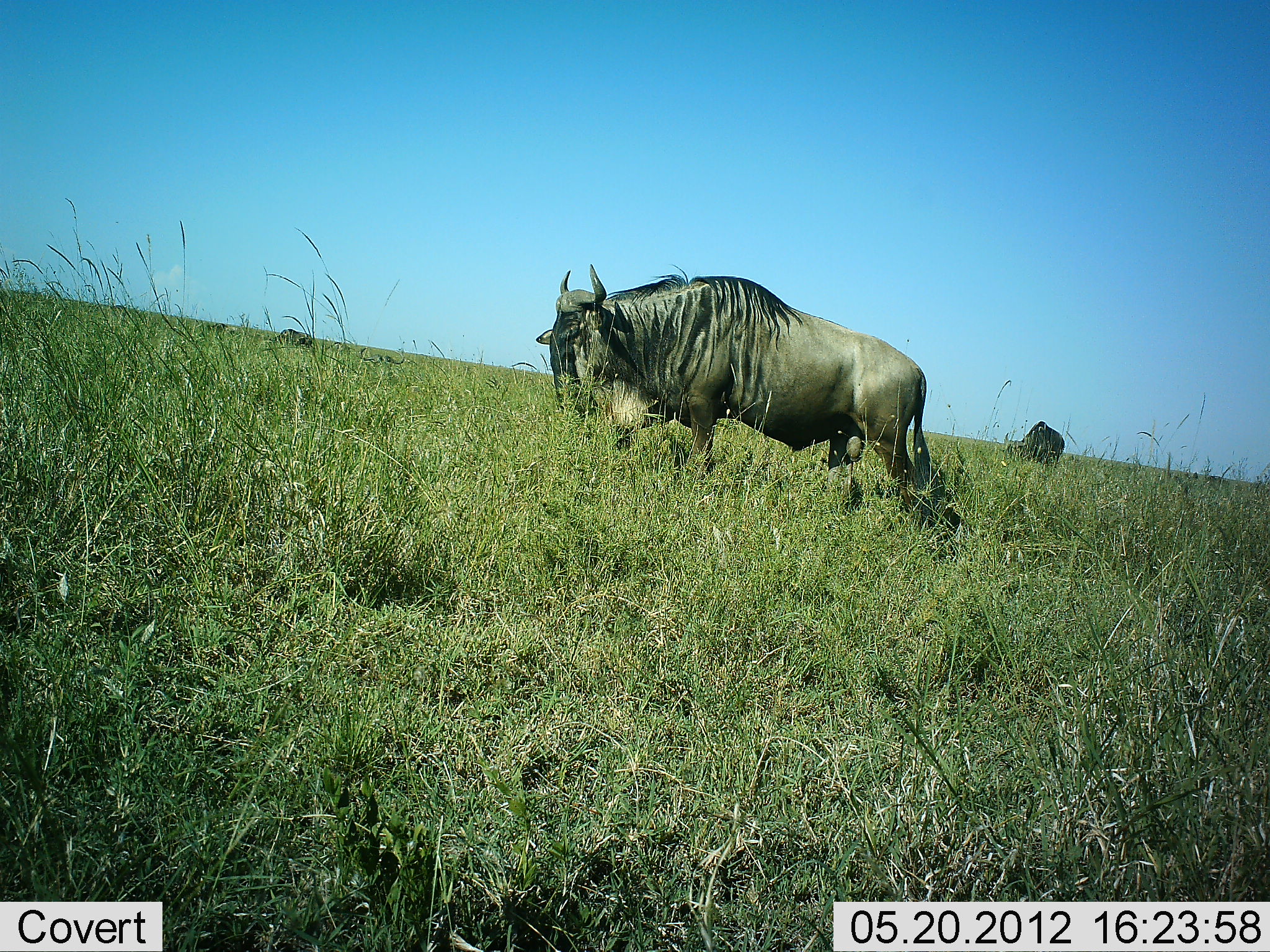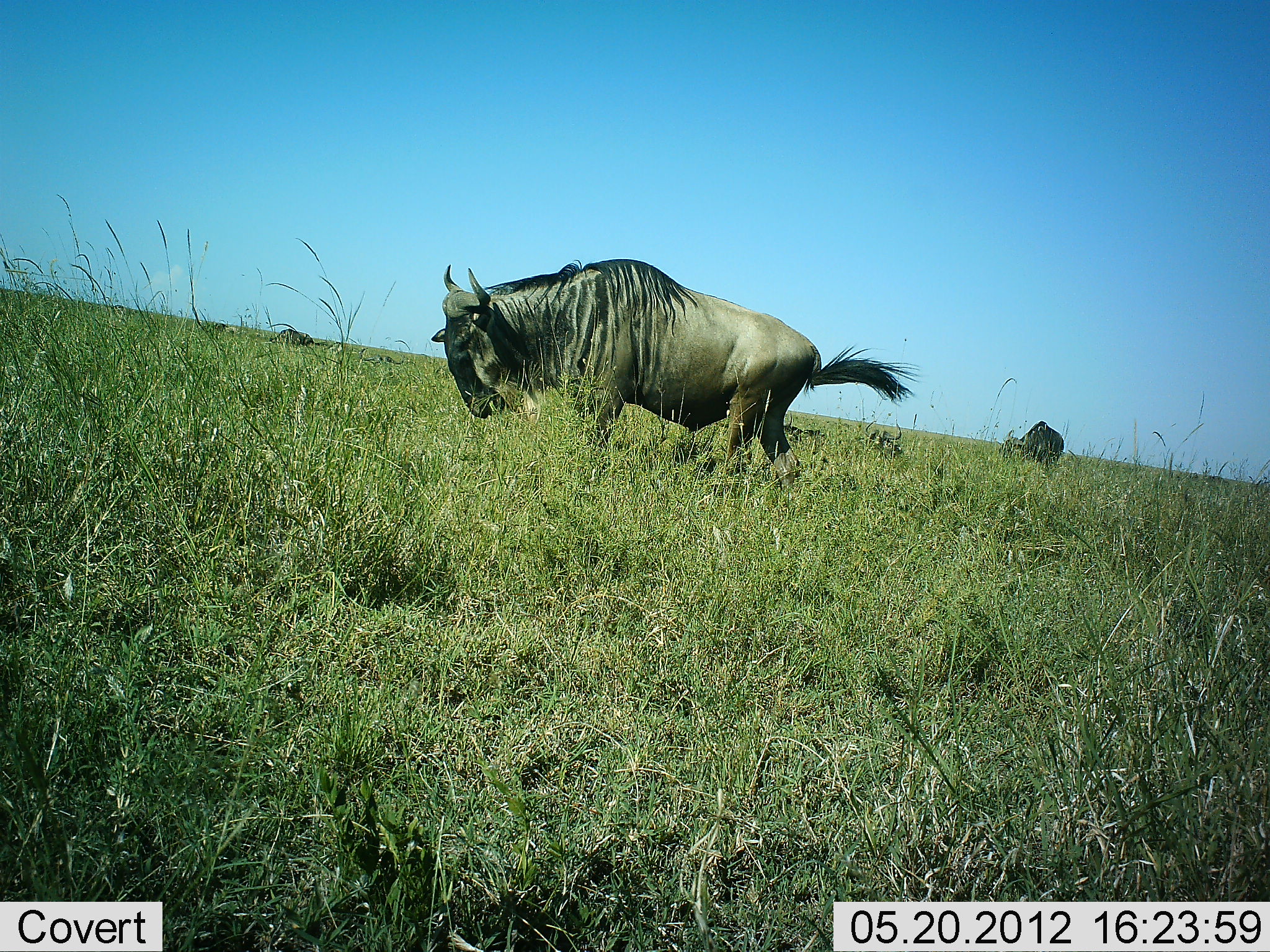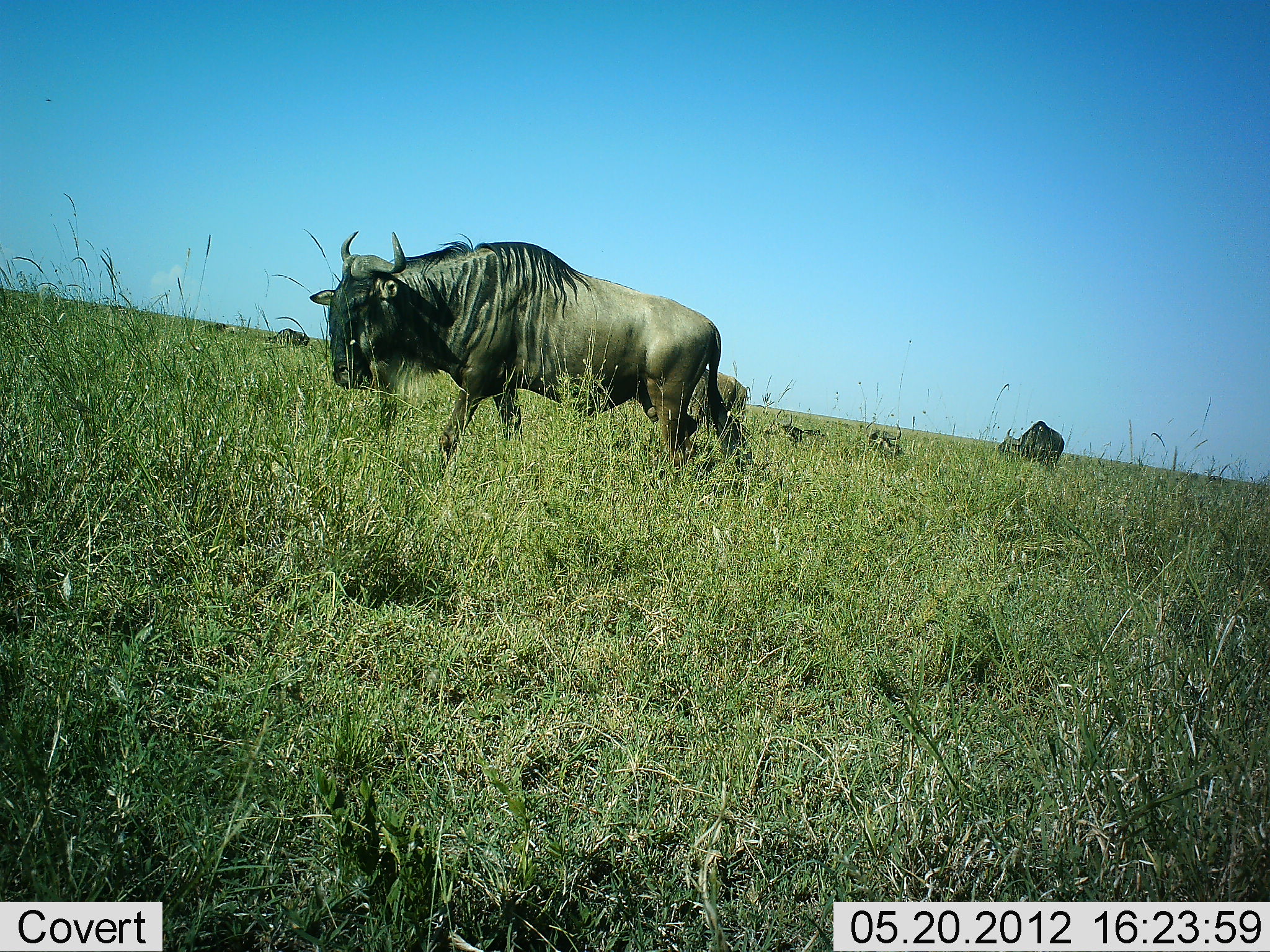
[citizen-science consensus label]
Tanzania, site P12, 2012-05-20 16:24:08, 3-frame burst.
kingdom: Animalia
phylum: Chordata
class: Mammalia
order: Artiodactyla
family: Bovidae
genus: Connochaetes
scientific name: Connochaetes taurinus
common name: blue wildebeest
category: wildebeest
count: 4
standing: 60%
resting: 30%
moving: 80%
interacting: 0%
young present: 0%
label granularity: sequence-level